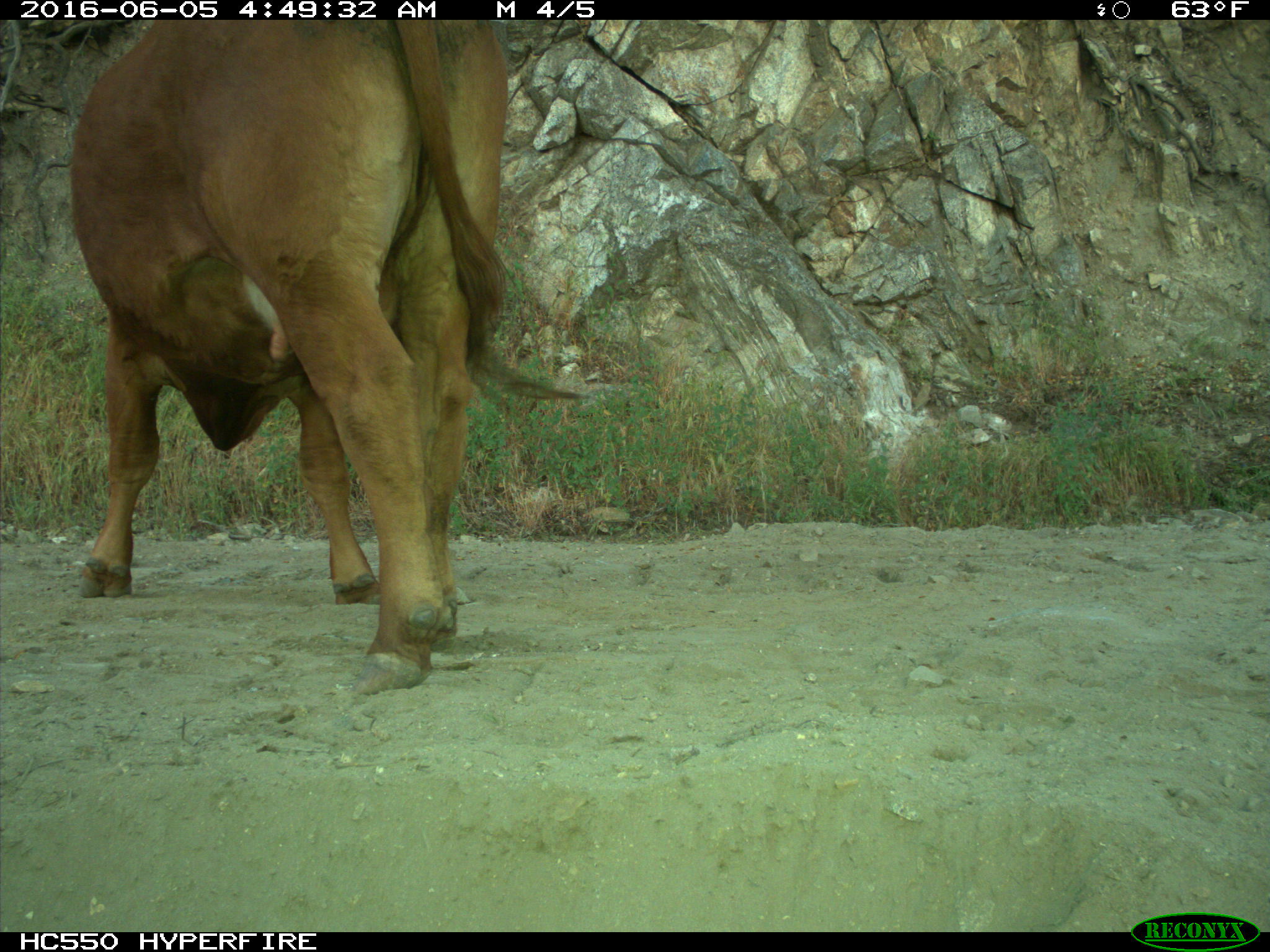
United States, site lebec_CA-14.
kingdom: Animalia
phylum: Chordata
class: Mammalia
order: Artiodactyla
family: Bovidae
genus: Bos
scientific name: Bos taurus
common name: domestic cow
Bos taurus (domestic cow).